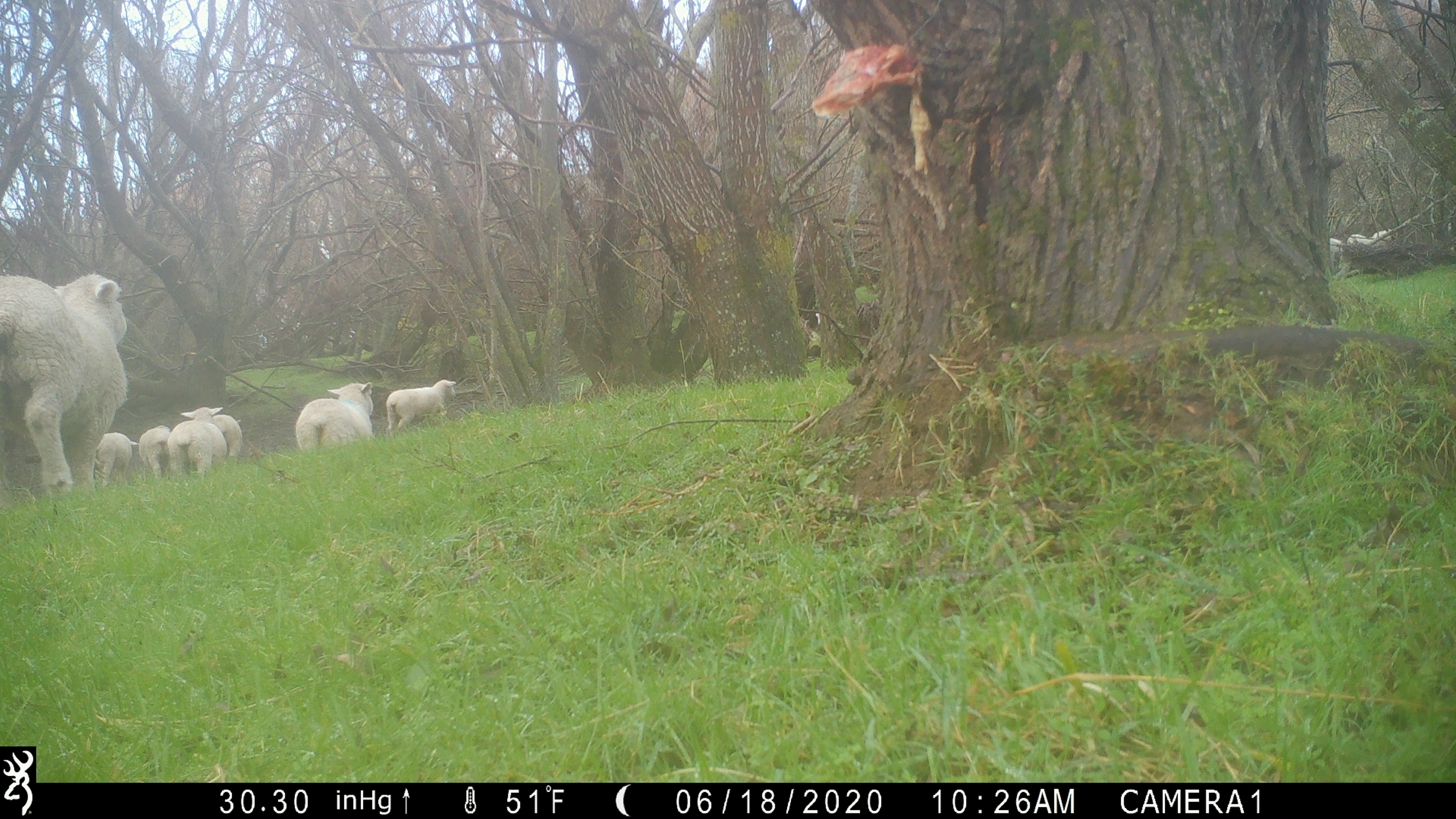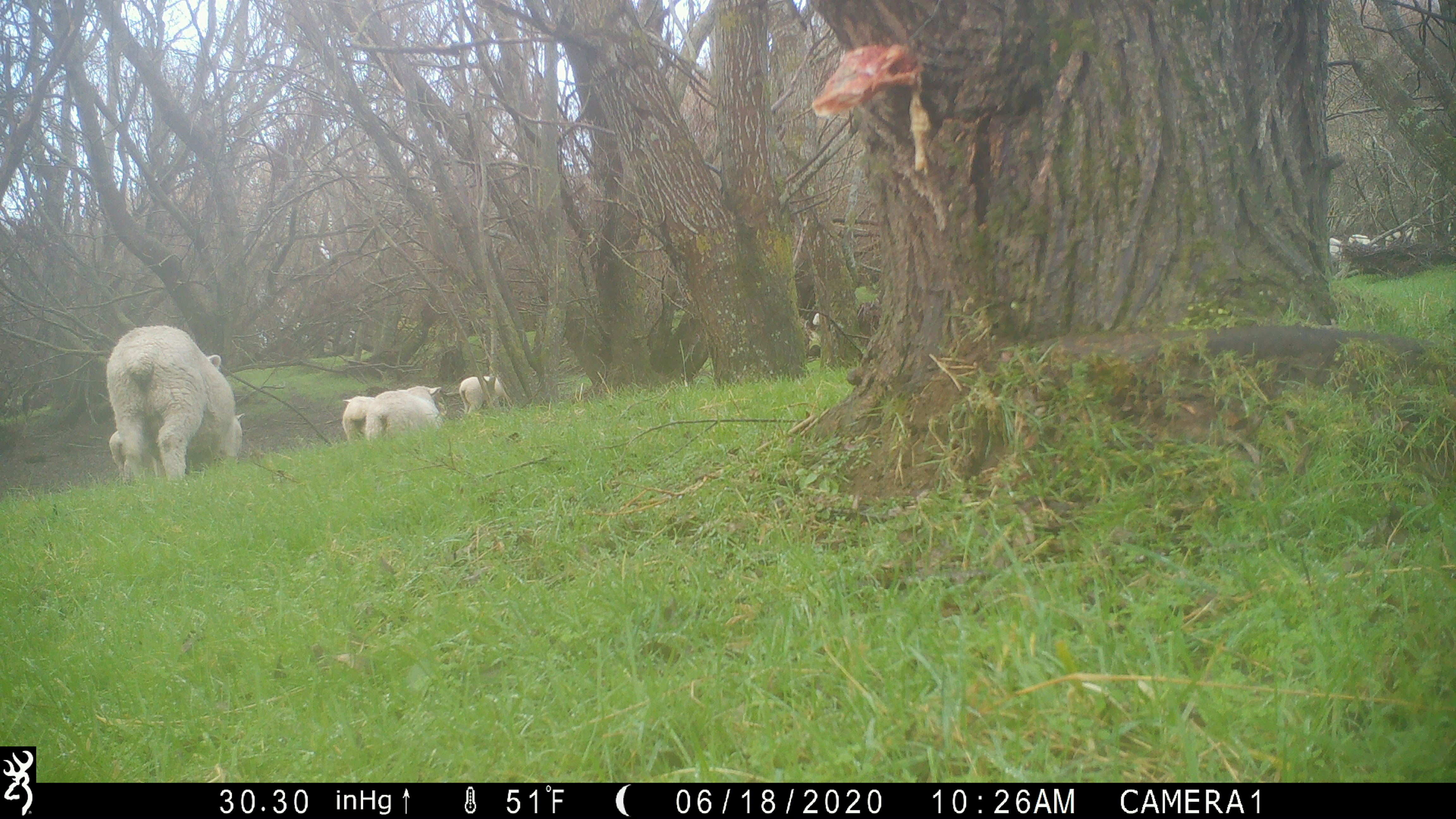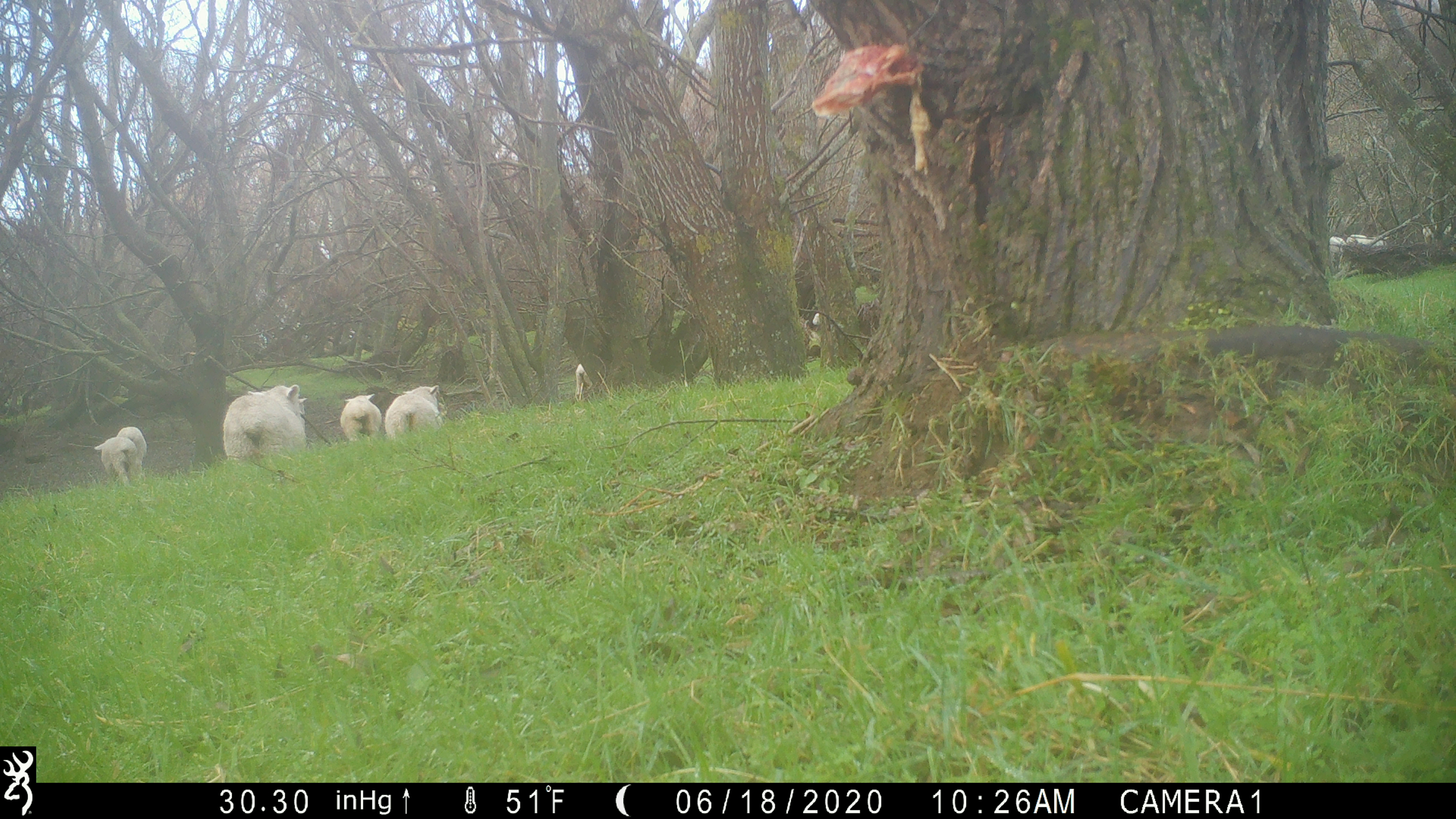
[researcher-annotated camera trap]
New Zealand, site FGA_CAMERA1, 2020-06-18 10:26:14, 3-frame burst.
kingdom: Animalia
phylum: Chordata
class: Mammalia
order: Artiodactyla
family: Bovidae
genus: Ovis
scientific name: Ovis aries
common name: domestic sheep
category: sheep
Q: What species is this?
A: Sheep (domestic sheep) (Ovis aries).